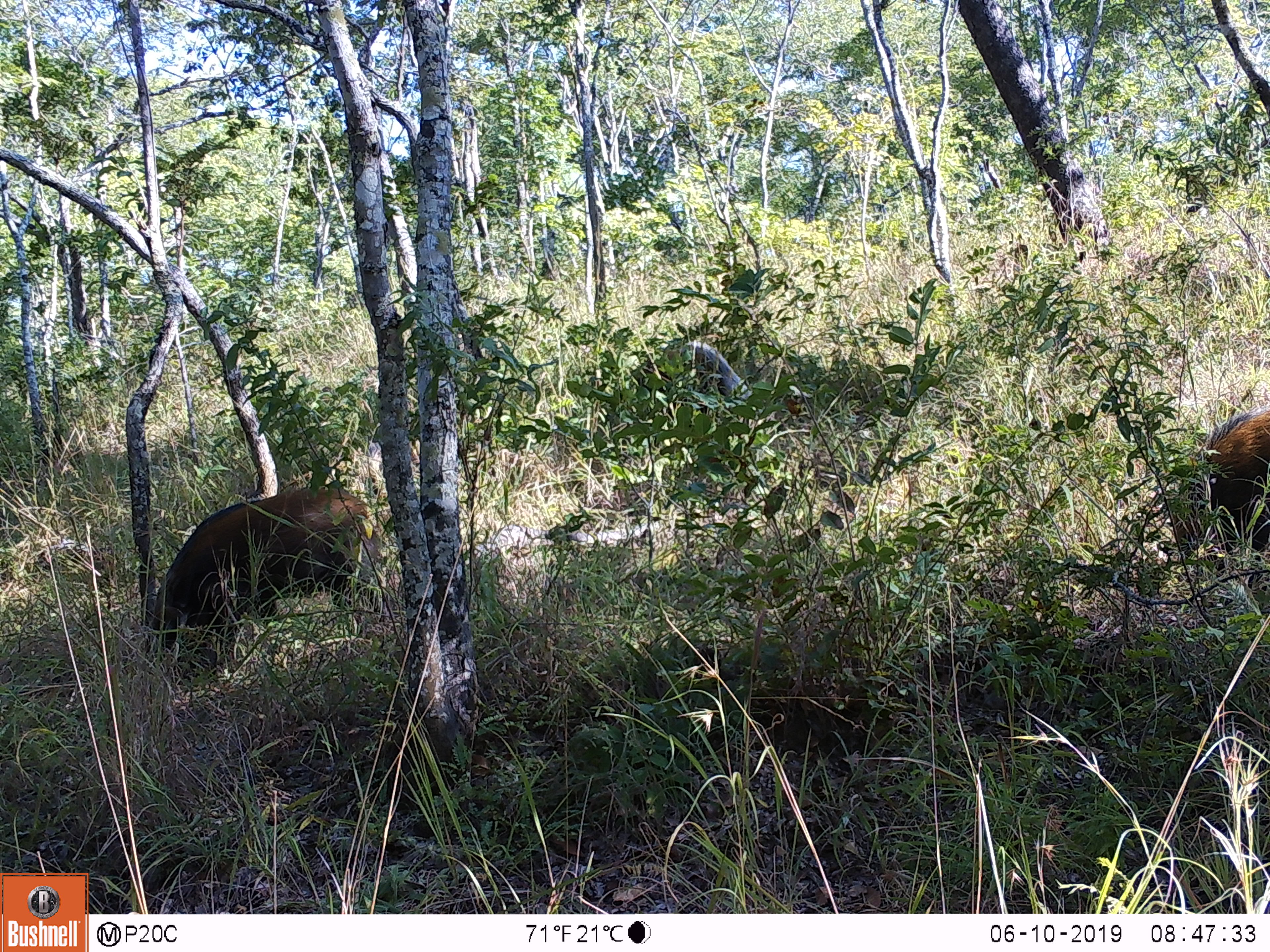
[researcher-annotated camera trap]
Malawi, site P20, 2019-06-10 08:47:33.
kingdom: Animalia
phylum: Chordata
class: Mammalia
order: Artiodactyla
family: Suidae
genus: Potamochoerus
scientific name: Potamochoerus larvatus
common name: bushpig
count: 3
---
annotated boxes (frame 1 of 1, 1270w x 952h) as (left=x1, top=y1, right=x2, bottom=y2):
bushpig: (left=138, top=477, right=383, bottom=700); (left=1164, top=405, right=1269, bottom=573); (left=636, top=329, right=759, bottom=430)